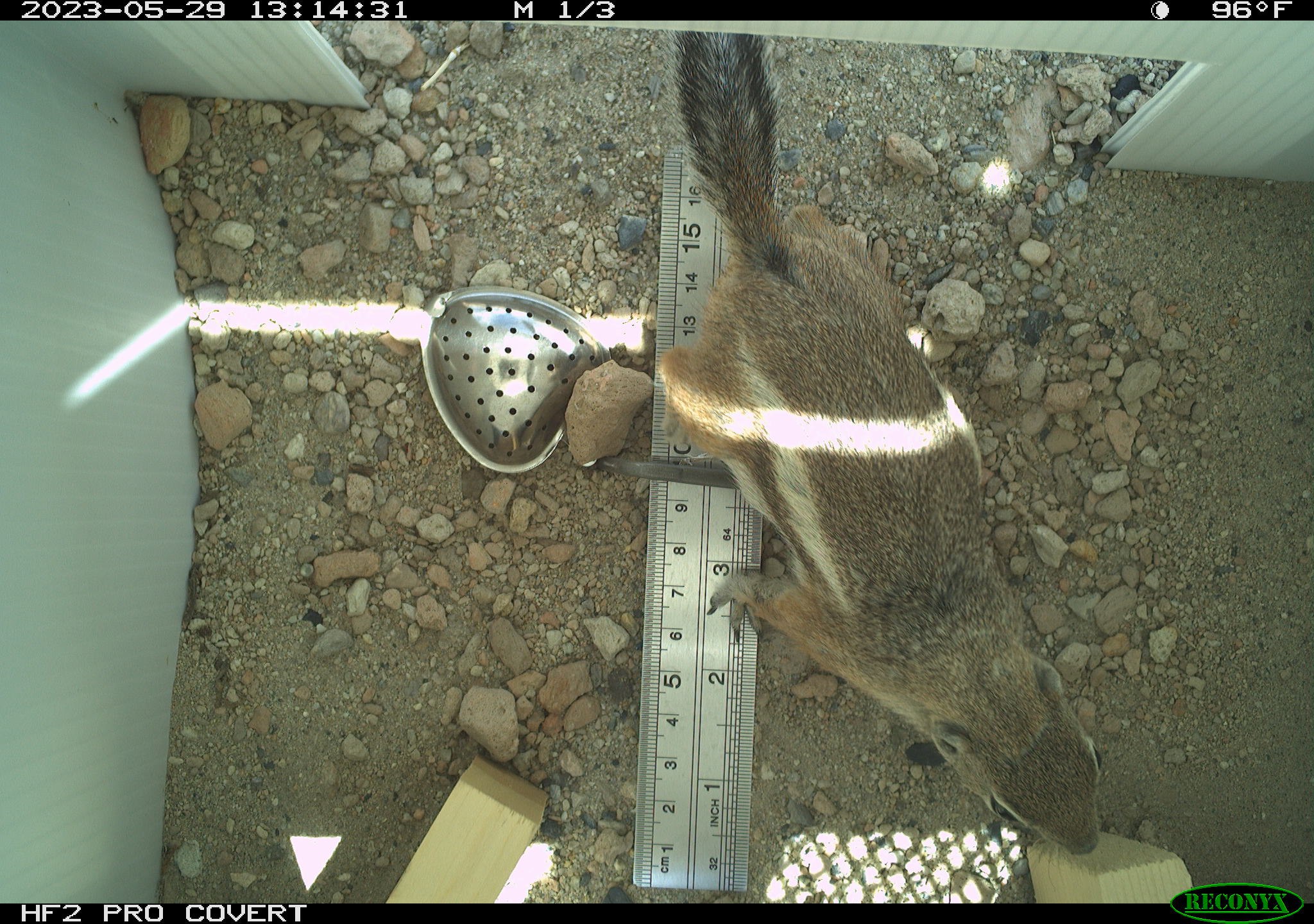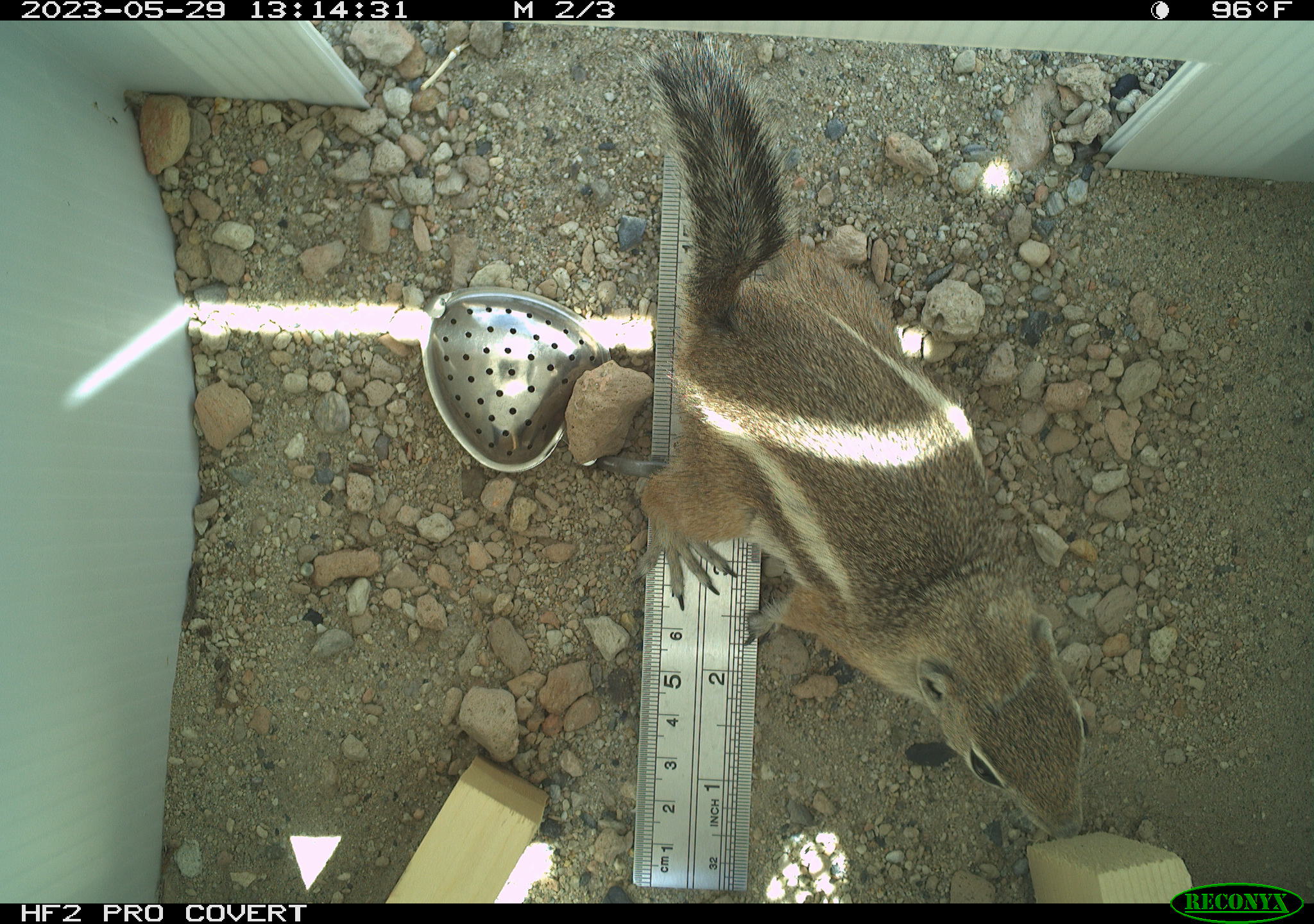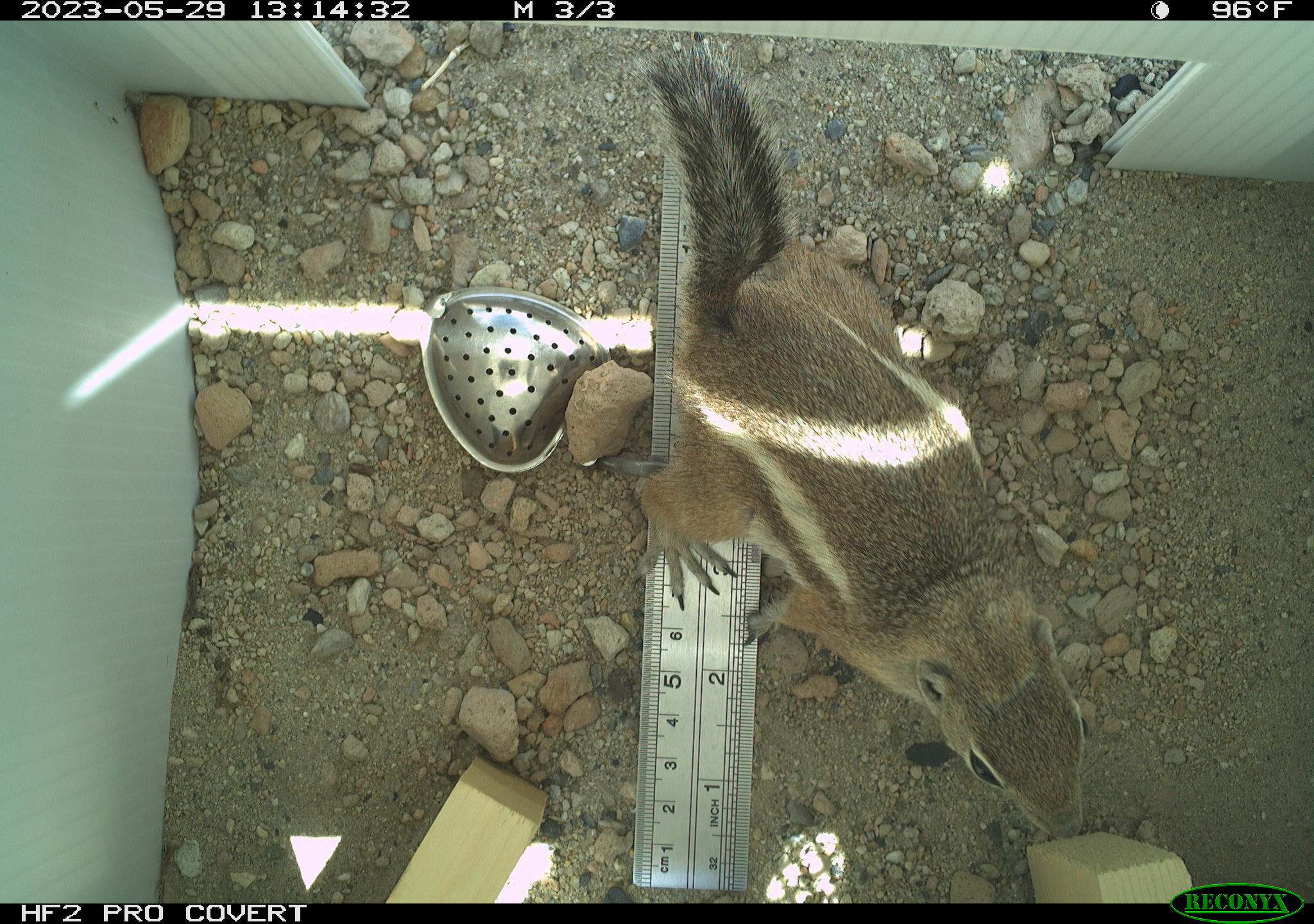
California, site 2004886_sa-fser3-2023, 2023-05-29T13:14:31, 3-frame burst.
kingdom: Animalia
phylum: Chordata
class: Mammalia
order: Rodentia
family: Sciuridae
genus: Ammospermophilus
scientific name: Ammospermophilus leucurus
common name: white-tailed antelope squirrel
White-tailed antelope squirrel (Ammospermophilus leucurus).